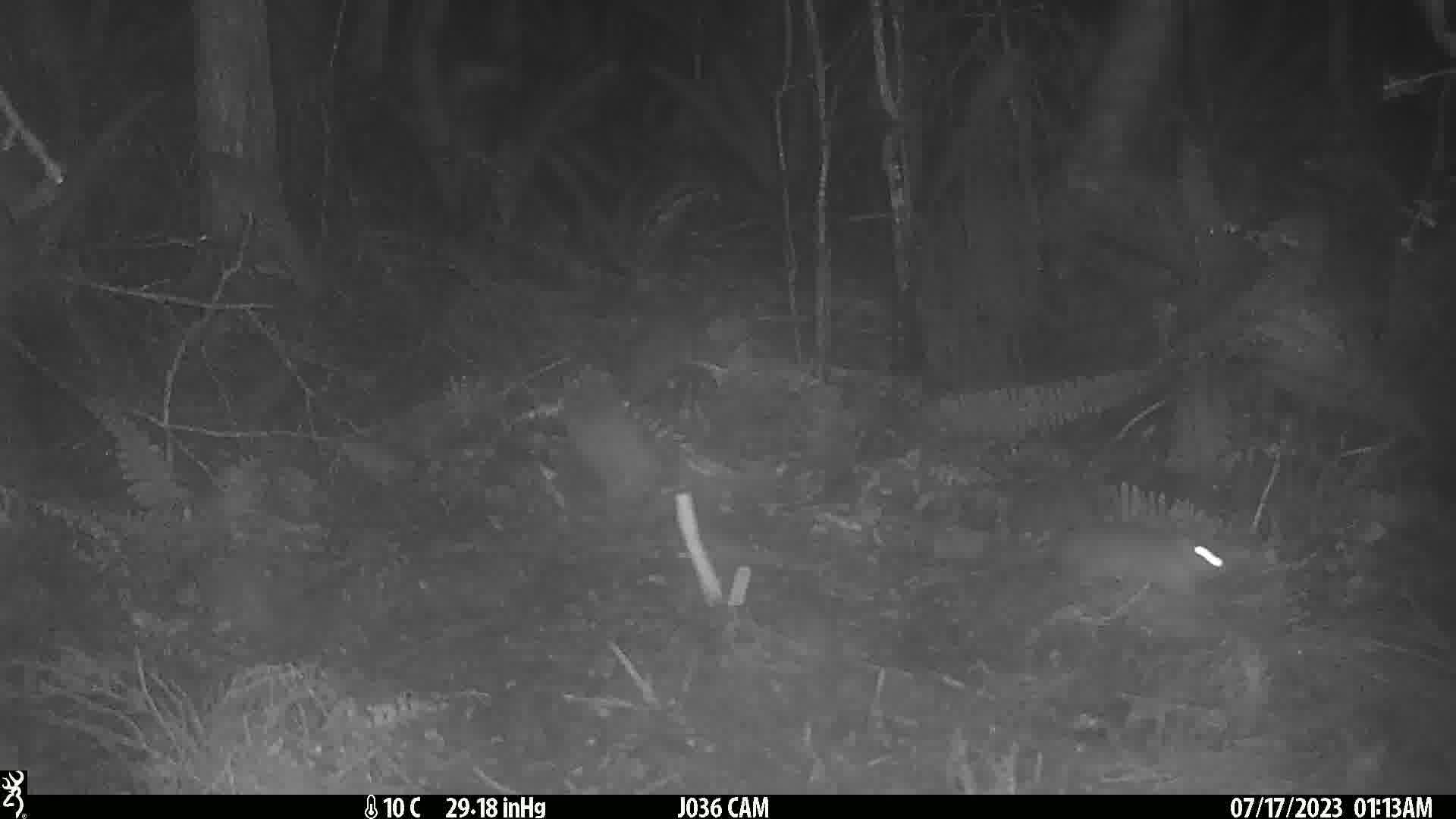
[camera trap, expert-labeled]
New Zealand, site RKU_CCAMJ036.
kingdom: Animalia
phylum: Chordata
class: Mammalia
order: Rodentia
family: Muridae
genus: Rattus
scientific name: Rattus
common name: rat